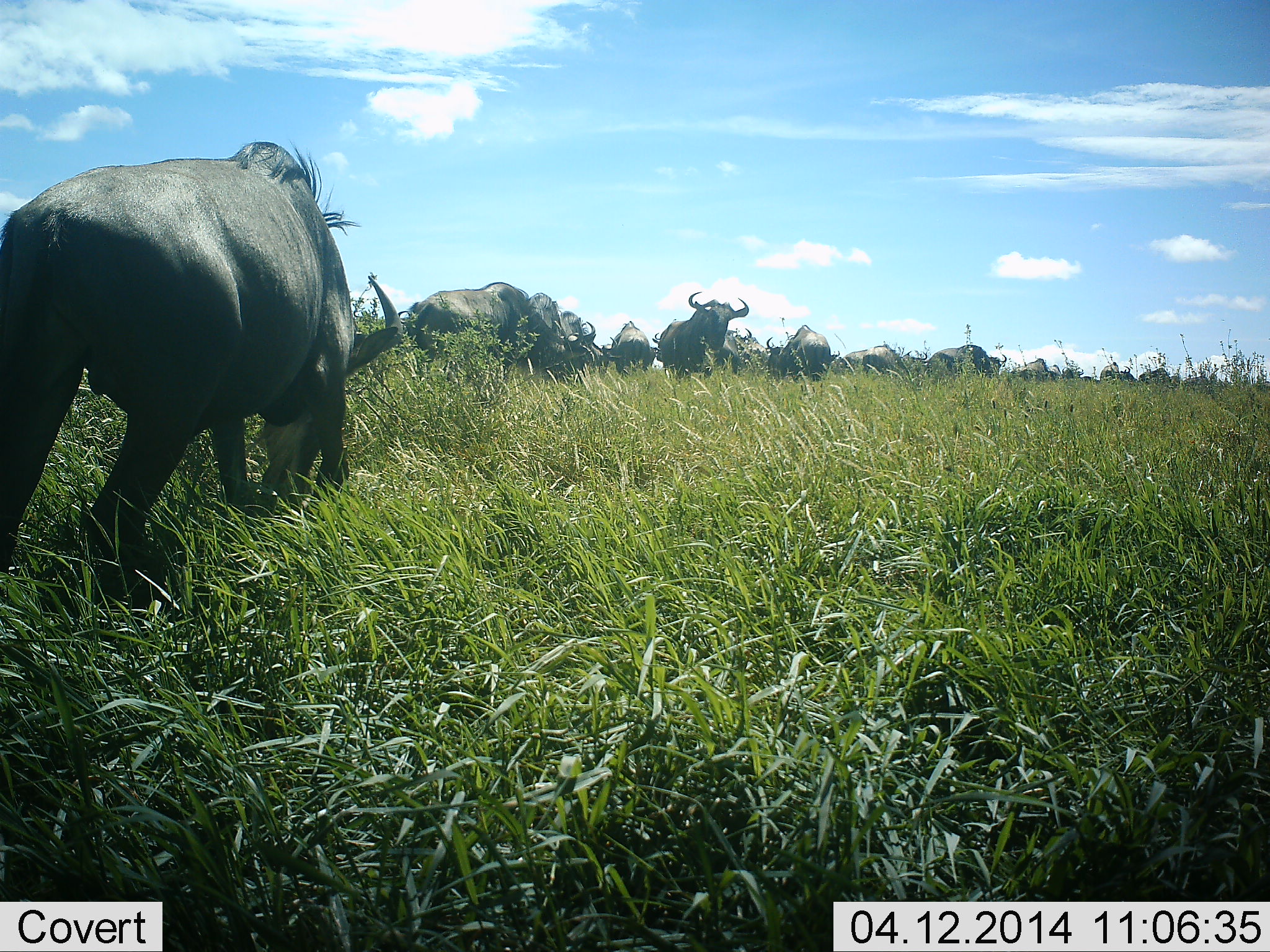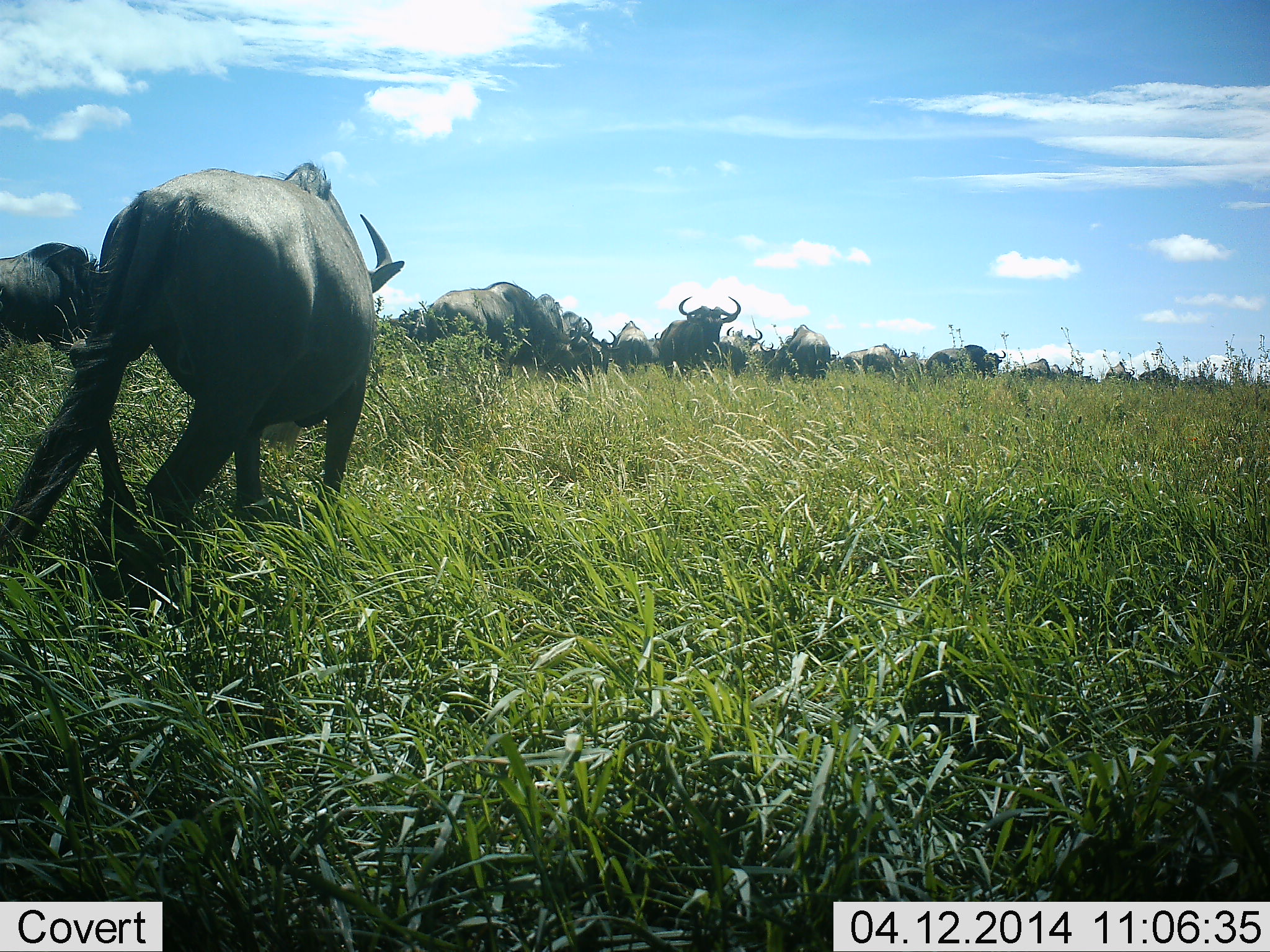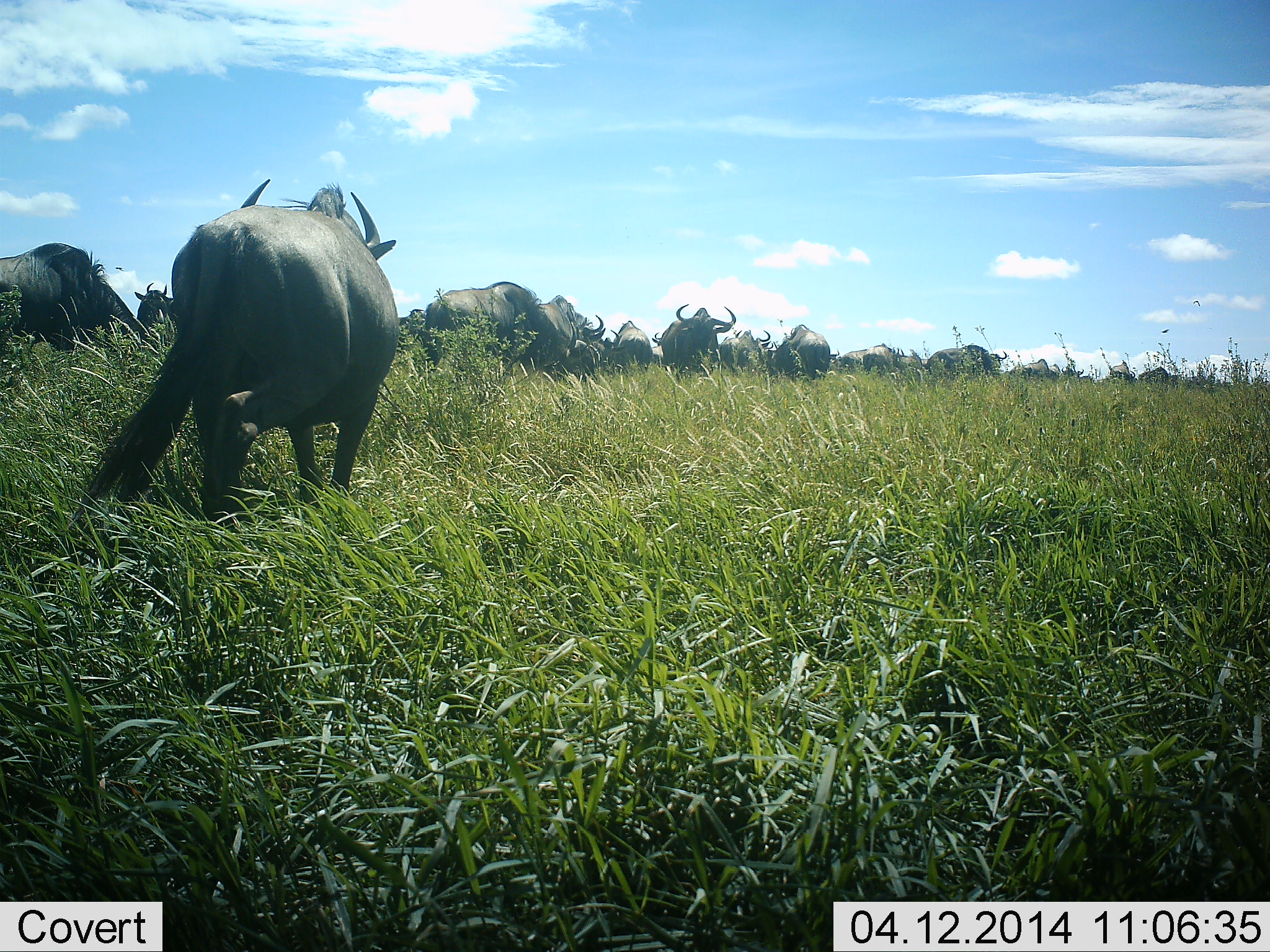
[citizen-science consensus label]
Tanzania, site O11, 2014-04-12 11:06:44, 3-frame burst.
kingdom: Animalia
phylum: Chordata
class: Mammalia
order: Artiodactyla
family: Bovidae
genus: Connochaetes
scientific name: Connochaetes taurinus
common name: blue wildebeest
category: wildebeest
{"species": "wildebeest (blue wildebeest) (Connochaetes taurinus)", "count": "11-50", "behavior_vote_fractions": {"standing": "32%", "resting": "8%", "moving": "76%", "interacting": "0%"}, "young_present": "0%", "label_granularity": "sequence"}